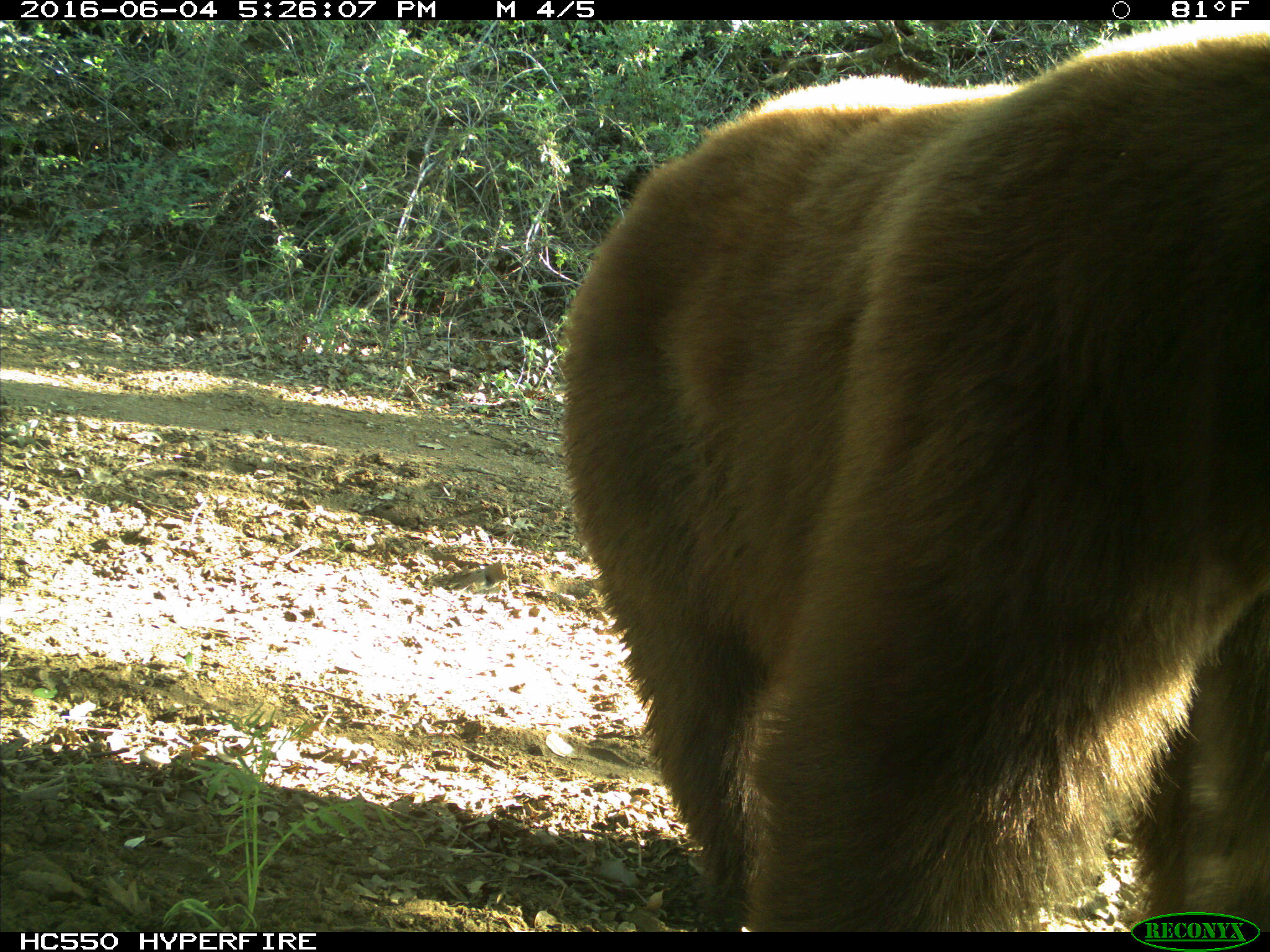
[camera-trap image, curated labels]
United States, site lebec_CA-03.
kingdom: Animalia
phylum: Chordata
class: Mammalia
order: Carnivora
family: Ursidae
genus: Ursus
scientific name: Ursus americanus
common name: american black bear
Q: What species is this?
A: Ursus americanus (american black bear).